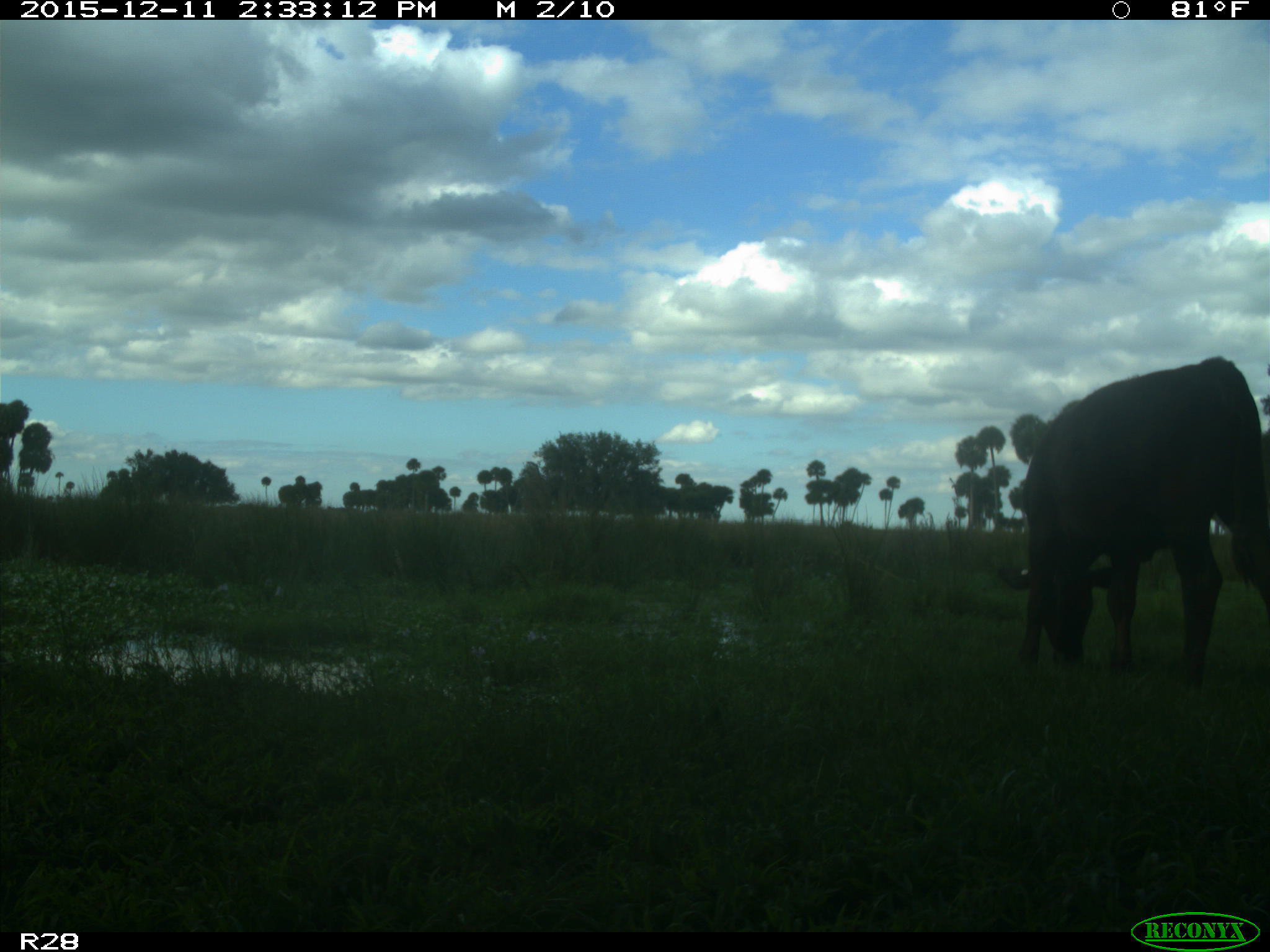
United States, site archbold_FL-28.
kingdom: Animalia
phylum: Chordata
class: Mammalia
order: Artiodactyla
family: Bovidae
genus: Bos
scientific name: Bos taurus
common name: domestic cow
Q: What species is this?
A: Bos taurus (domestic cow).